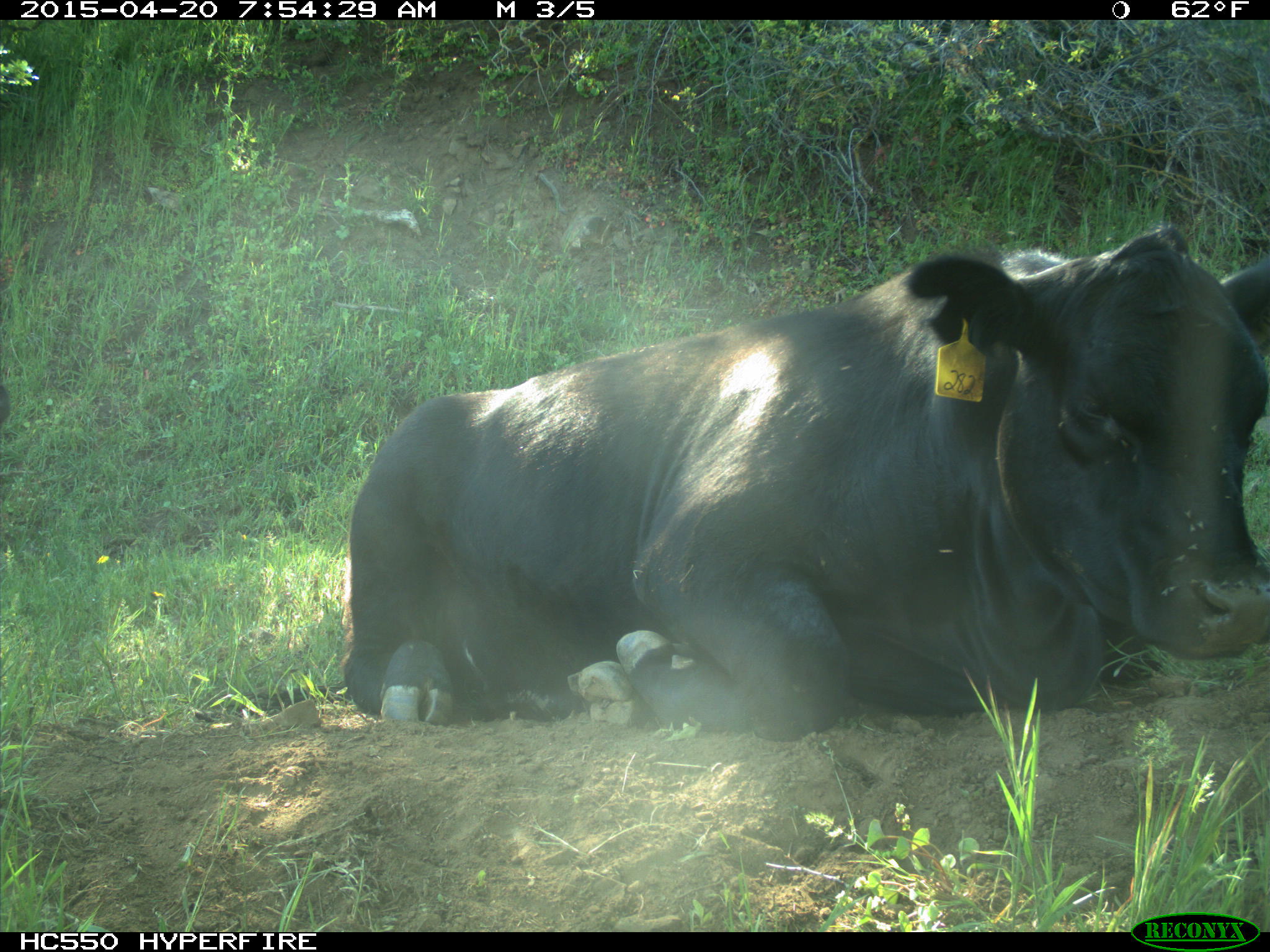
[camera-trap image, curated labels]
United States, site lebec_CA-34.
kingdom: Animalia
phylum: Chordata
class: Mammalia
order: Artiodactyla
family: Bovidae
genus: Bos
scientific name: Bos taurus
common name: domestic cow